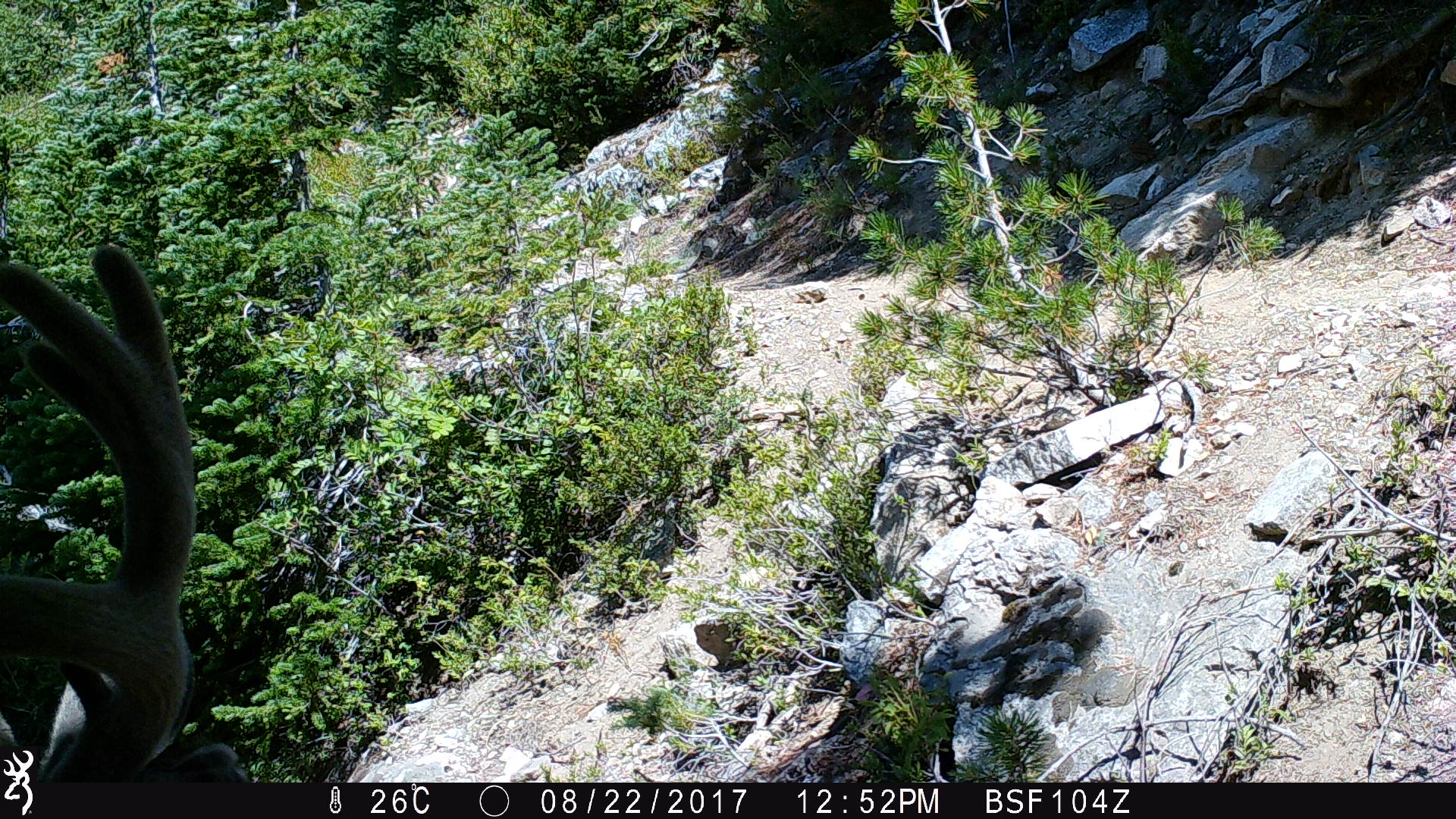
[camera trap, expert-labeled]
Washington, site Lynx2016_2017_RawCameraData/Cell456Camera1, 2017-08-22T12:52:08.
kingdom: Animalia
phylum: Chordata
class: Mammalia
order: Artiodactyla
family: Cervidae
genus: Odocoileus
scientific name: Odocoileus hemionus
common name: mule deer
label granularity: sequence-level